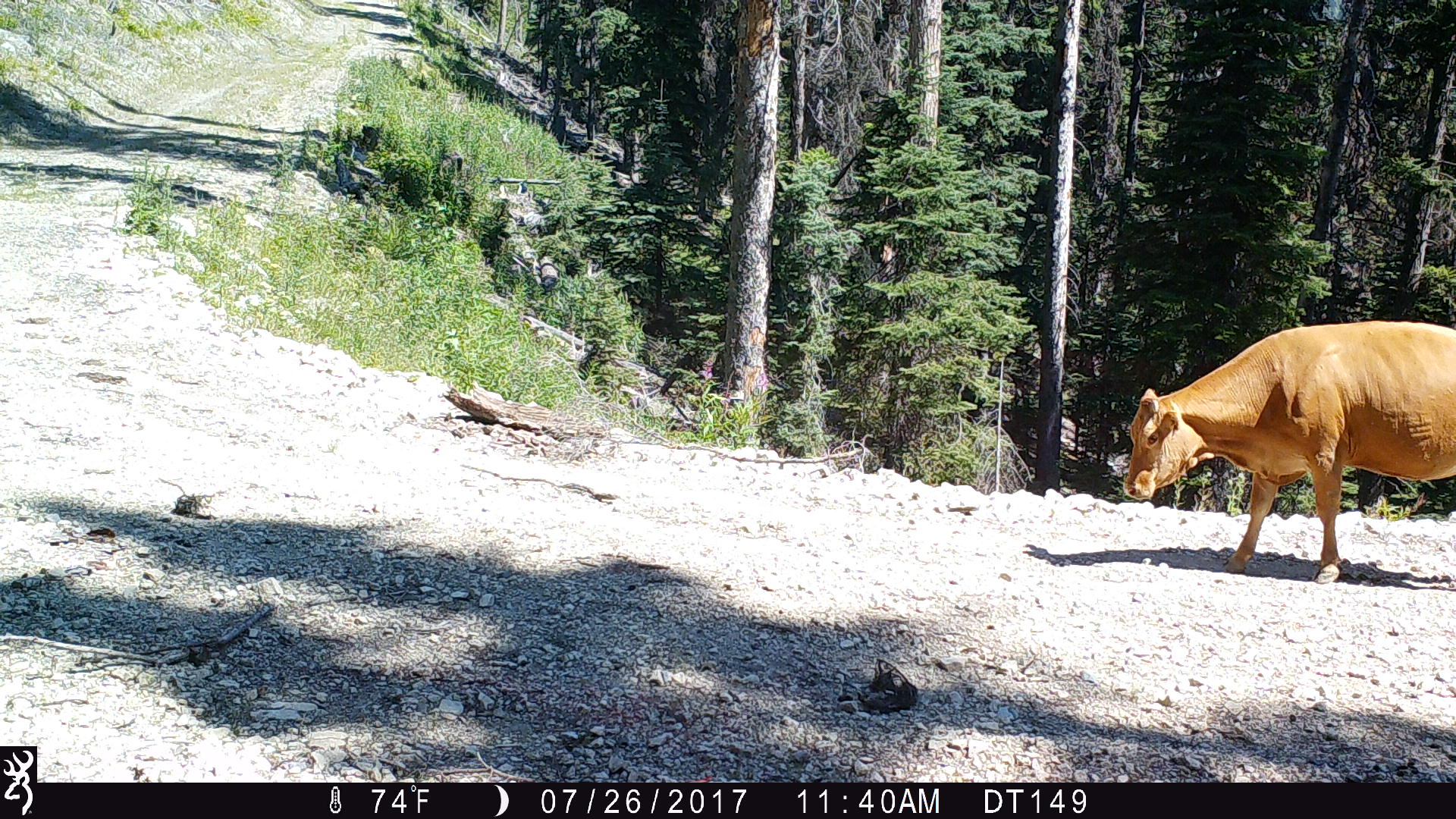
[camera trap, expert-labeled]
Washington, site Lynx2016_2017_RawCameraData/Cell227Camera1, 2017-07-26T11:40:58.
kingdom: Animalia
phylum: Chordata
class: Mammalia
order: Artiodactyla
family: Bovidae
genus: Bos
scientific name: Bos taurus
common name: domestic cattle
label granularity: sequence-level